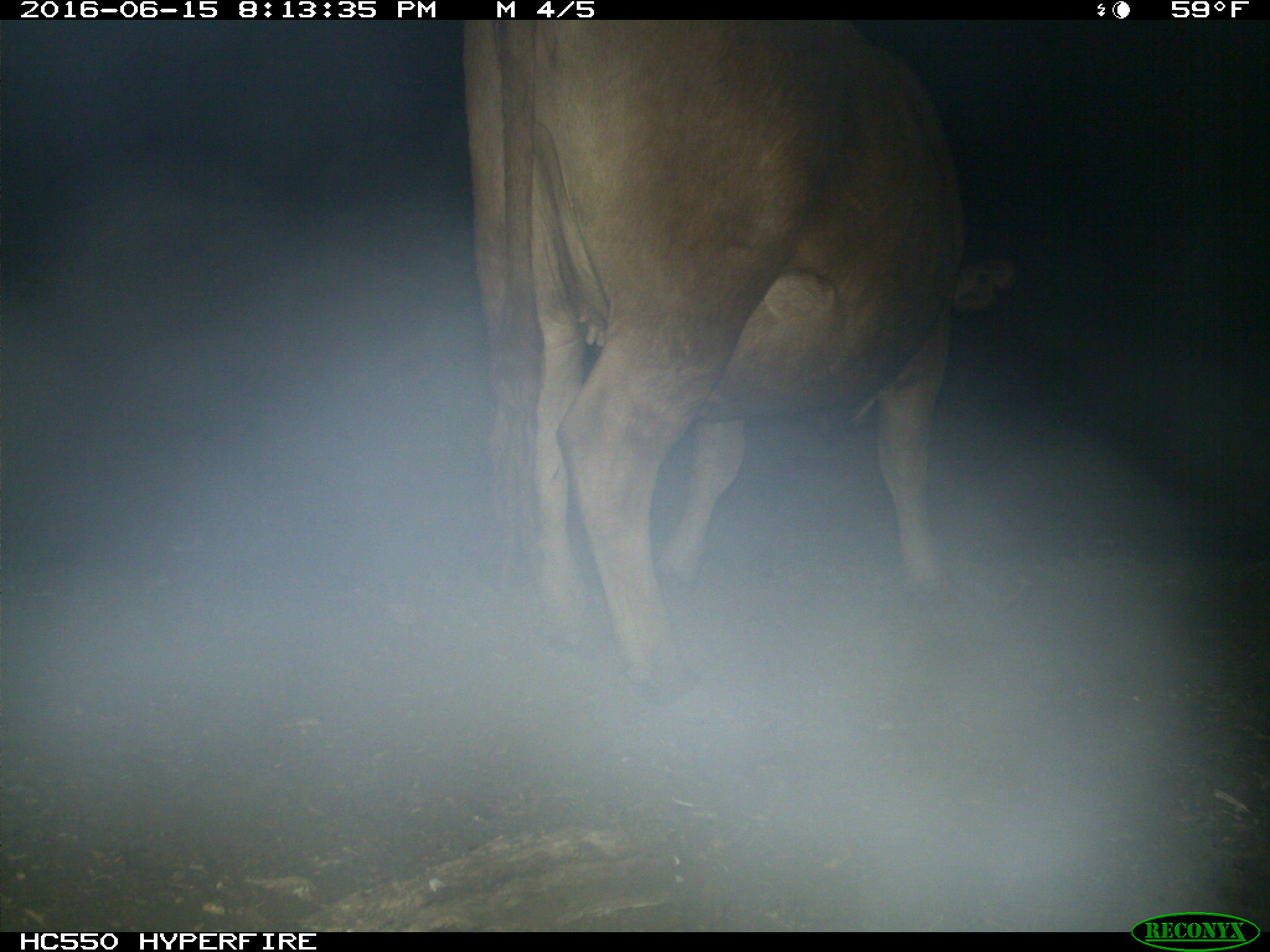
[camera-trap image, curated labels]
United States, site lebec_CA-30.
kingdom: Animalia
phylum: Chordata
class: Mammalia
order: Artiodactyla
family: Bovidae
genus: Bos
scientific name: Bos taurus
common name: domestic cow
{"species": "Bos taurus (domestic cow)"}